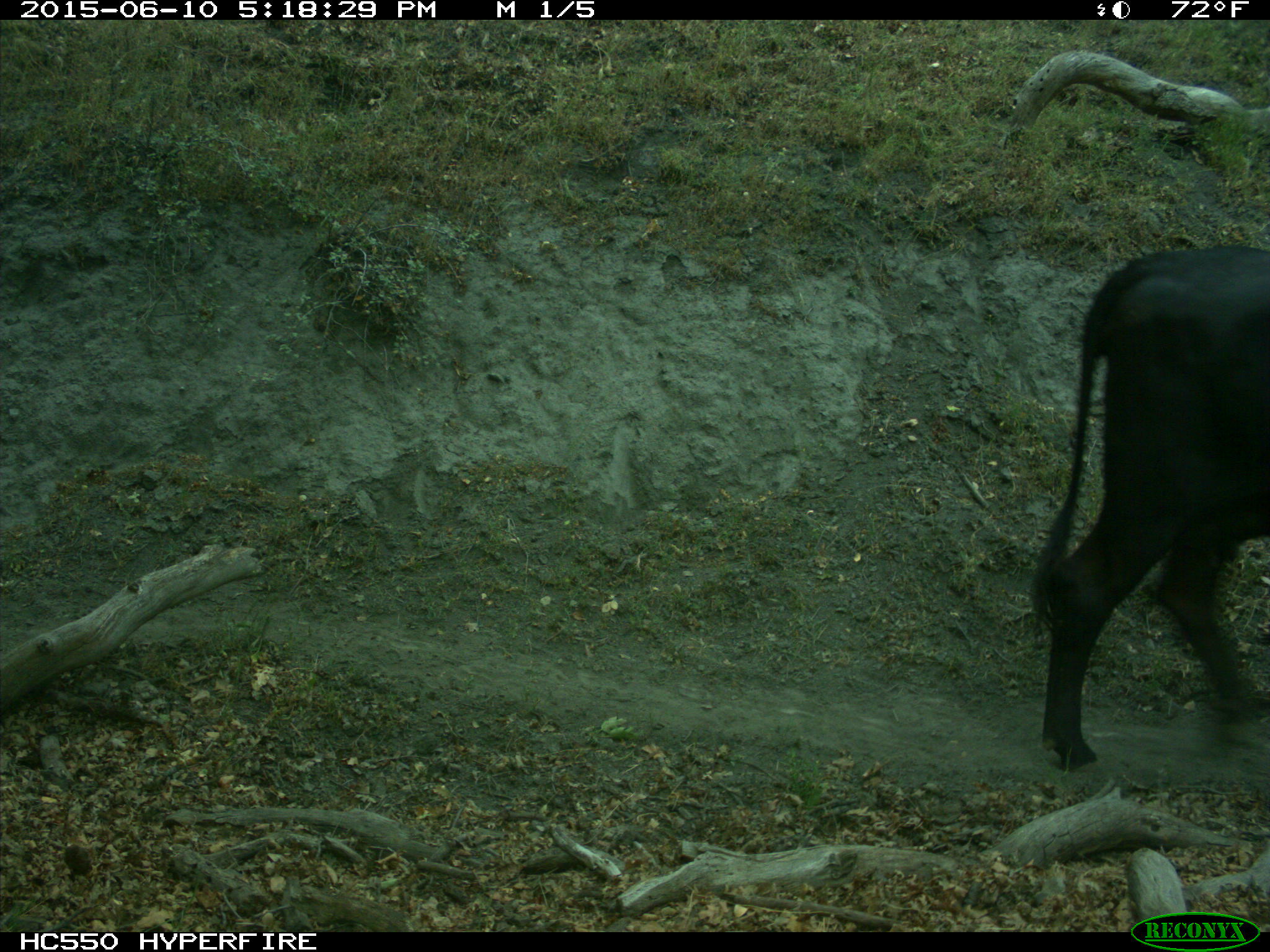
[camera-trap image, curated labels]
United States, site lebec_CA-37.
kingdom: Animalia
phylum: Chordata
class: Mammalia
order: Artiodactyla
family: Bovidae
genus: Bos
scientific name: Bos taurus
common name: domestic cow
Bos taurus (domestic cow).